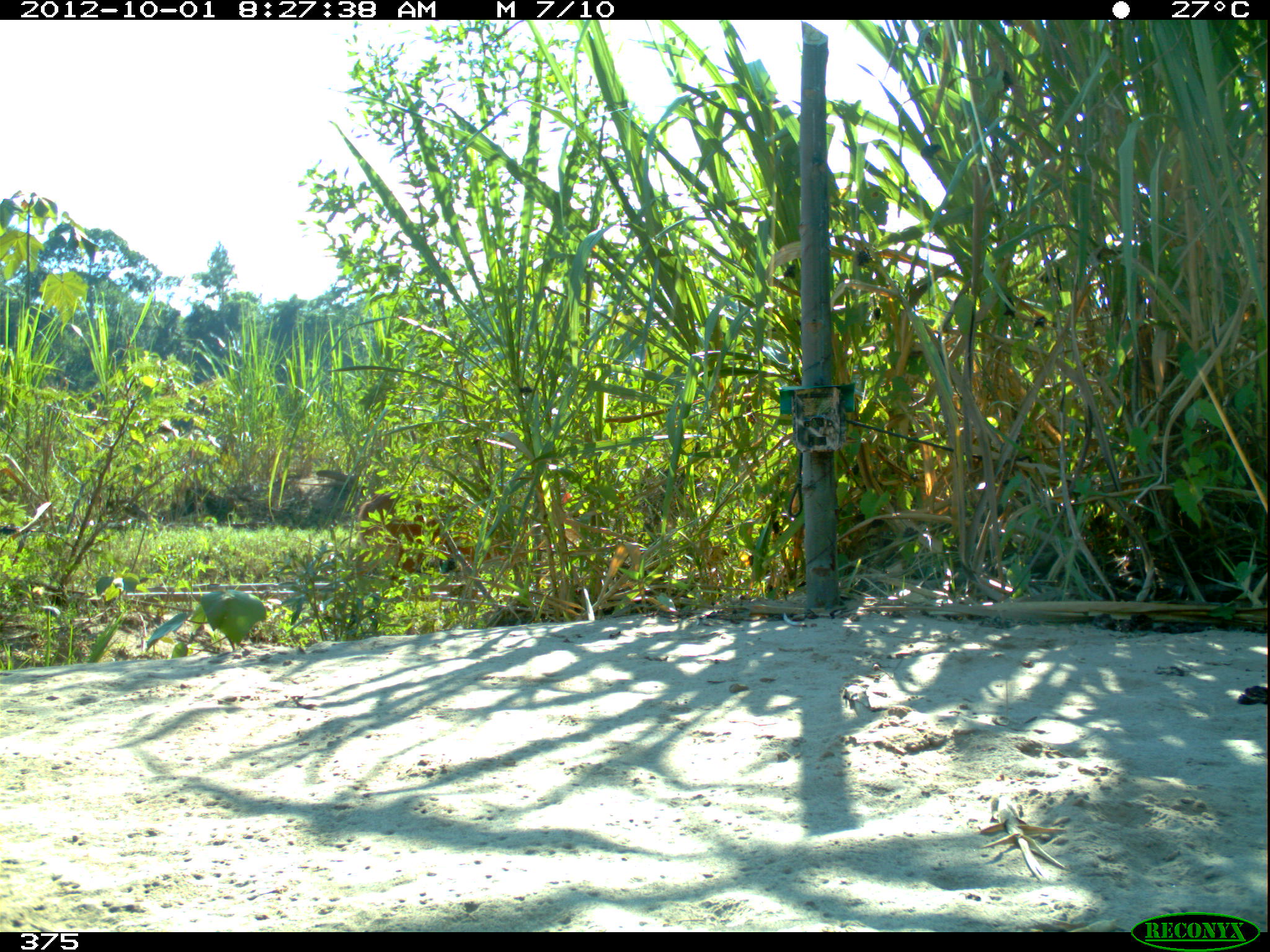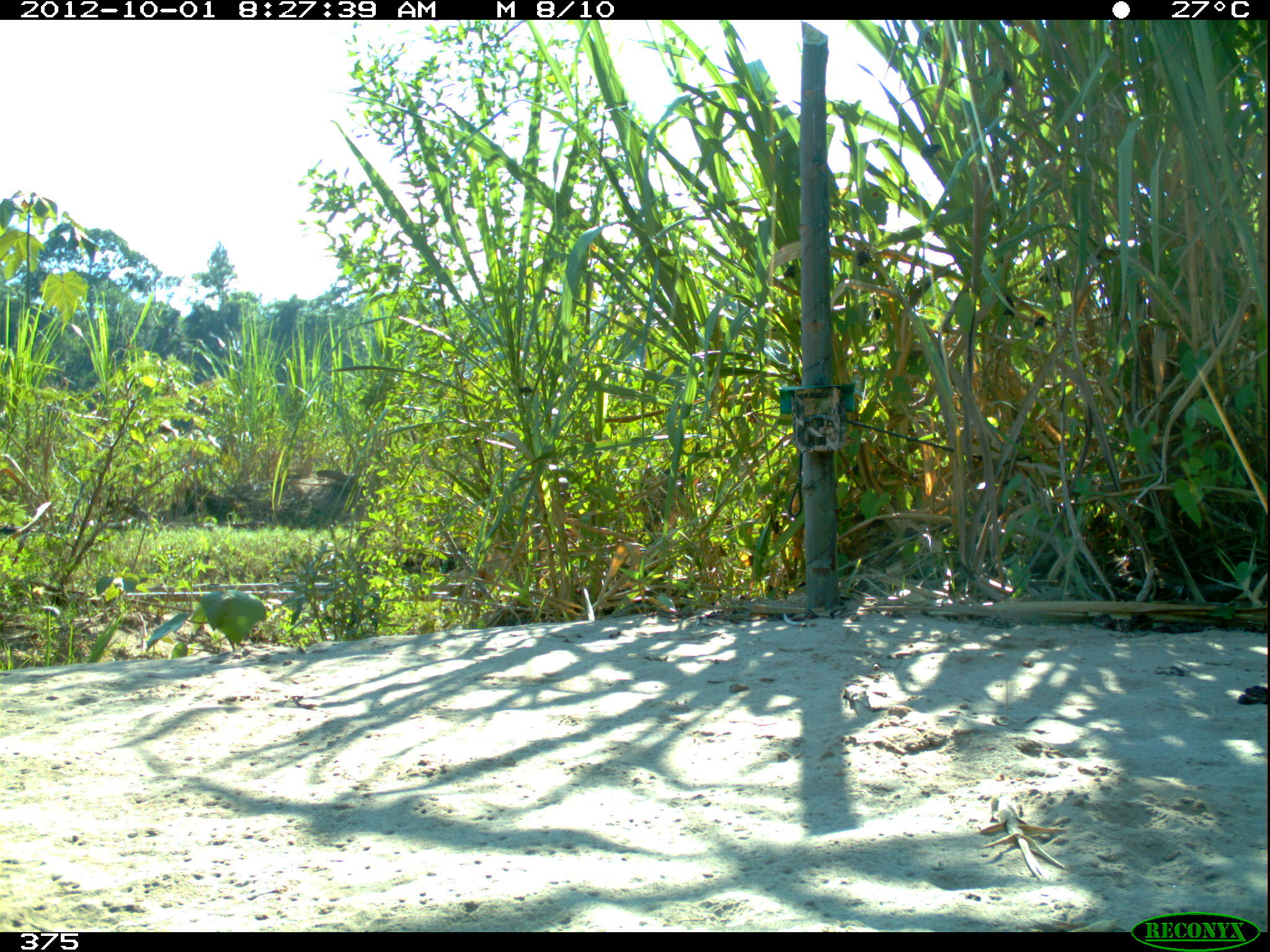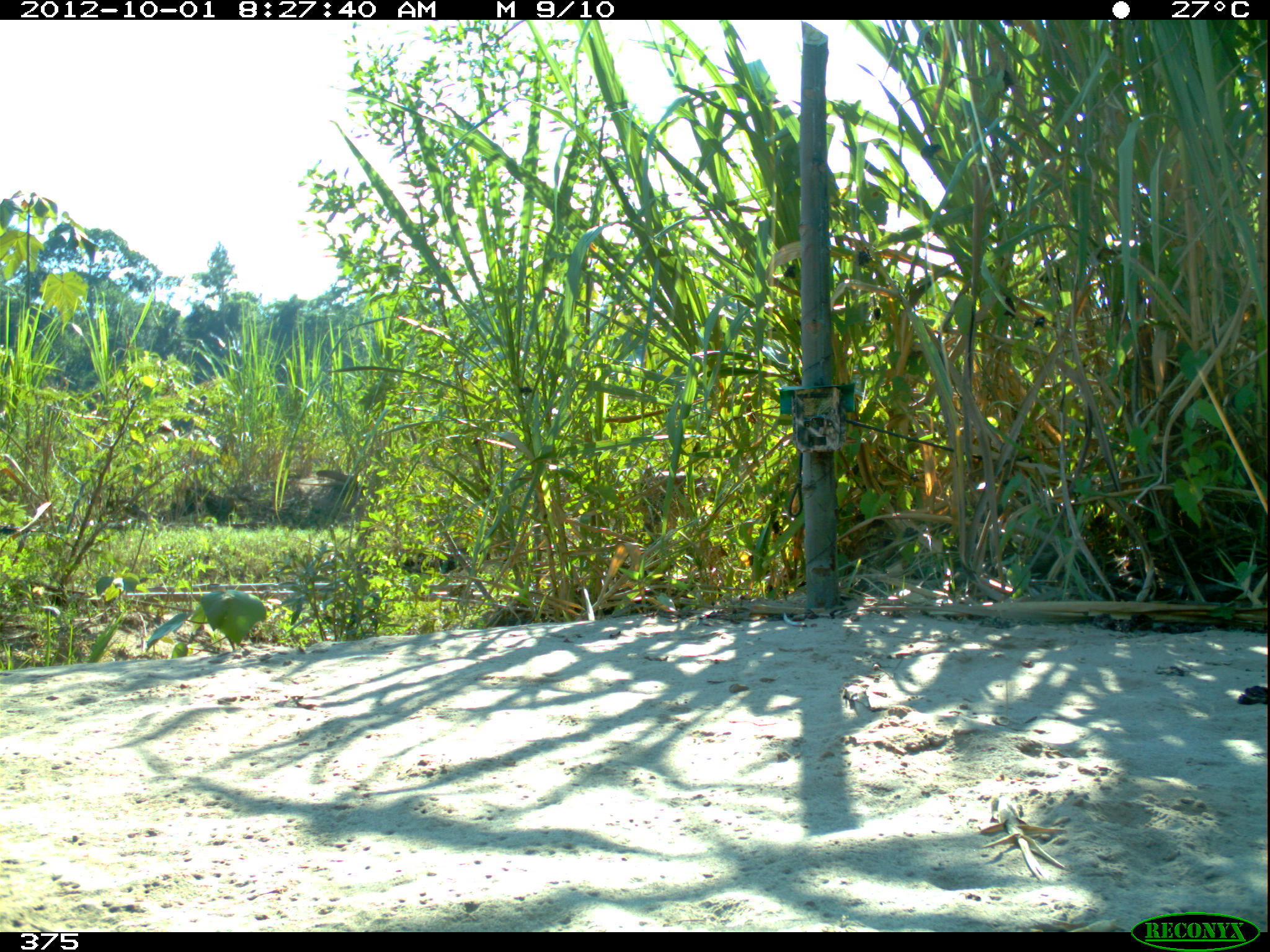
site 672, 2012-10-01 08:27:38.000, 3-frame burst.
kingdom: Animalia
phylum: Chordata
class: Mammalia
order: Artiodactyla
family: Cervidae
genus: Mazama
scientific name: Mazama americana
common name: red brocket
Mazama americana (red brocket).